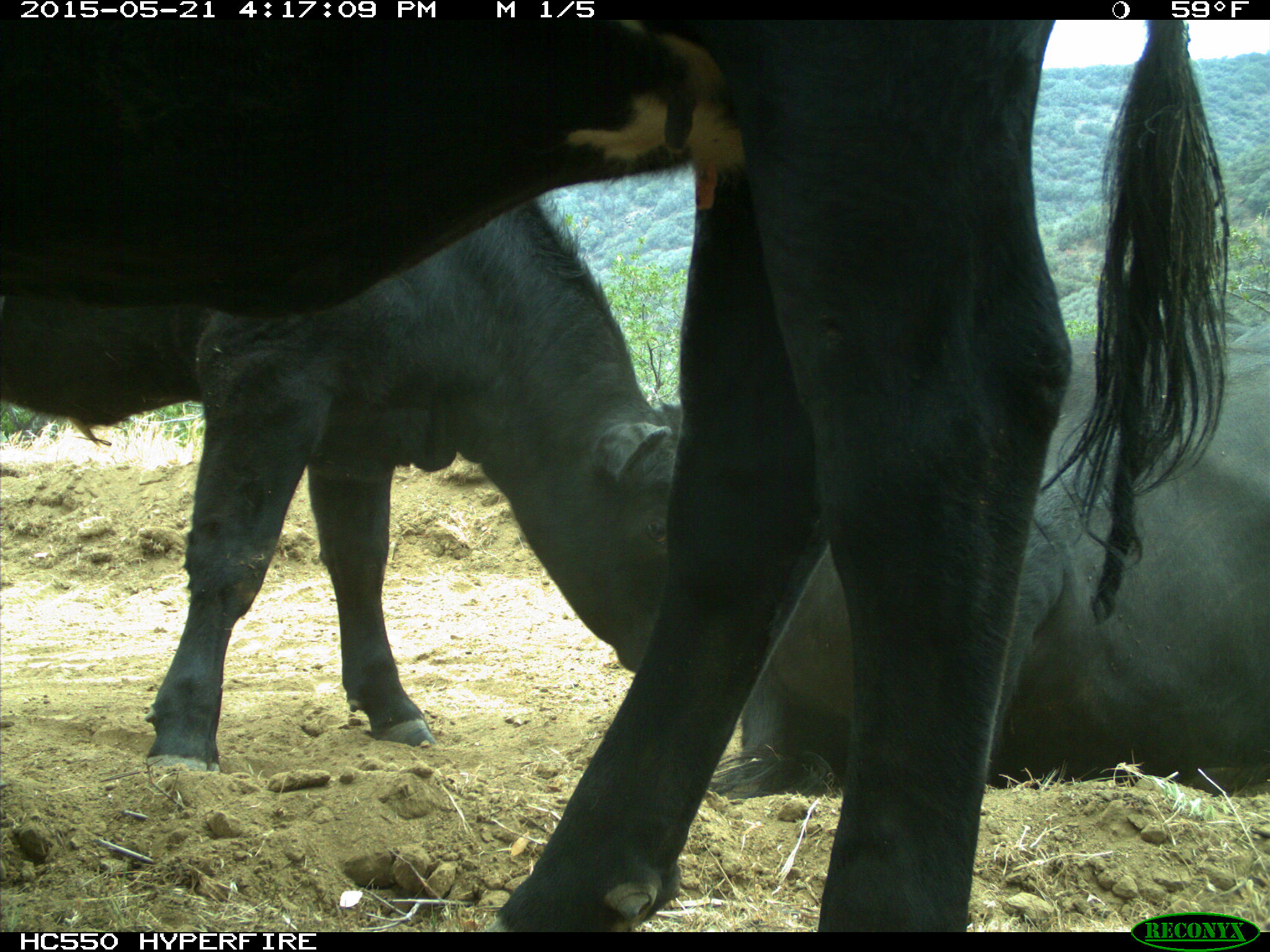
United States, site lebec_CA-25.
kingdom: Animalia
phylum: Chordata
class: Mammalia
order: Artiodactyla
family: Bovidae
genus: Bos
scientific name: Bos taurus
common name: domestic cow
Bos taurus (domestic cow).